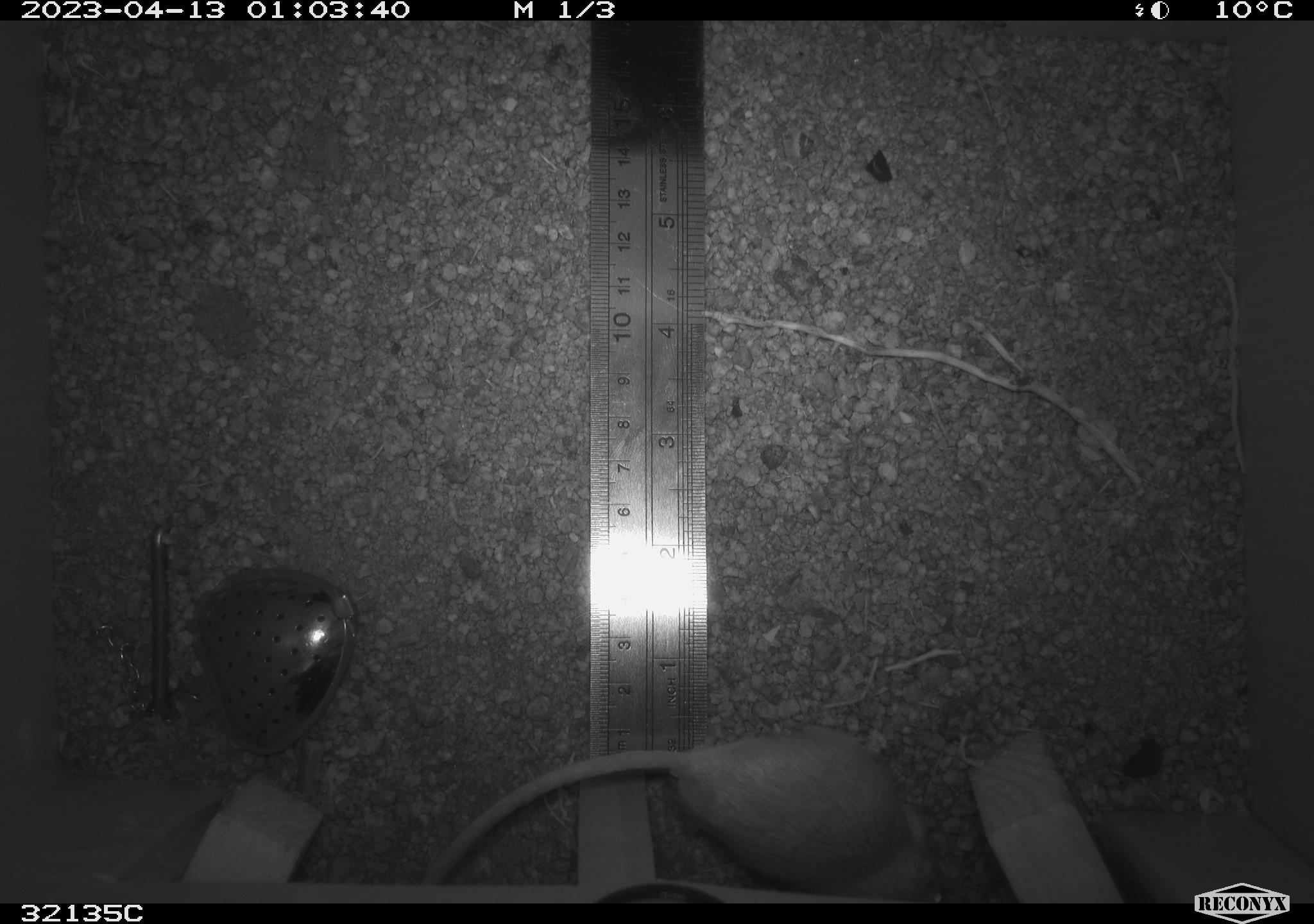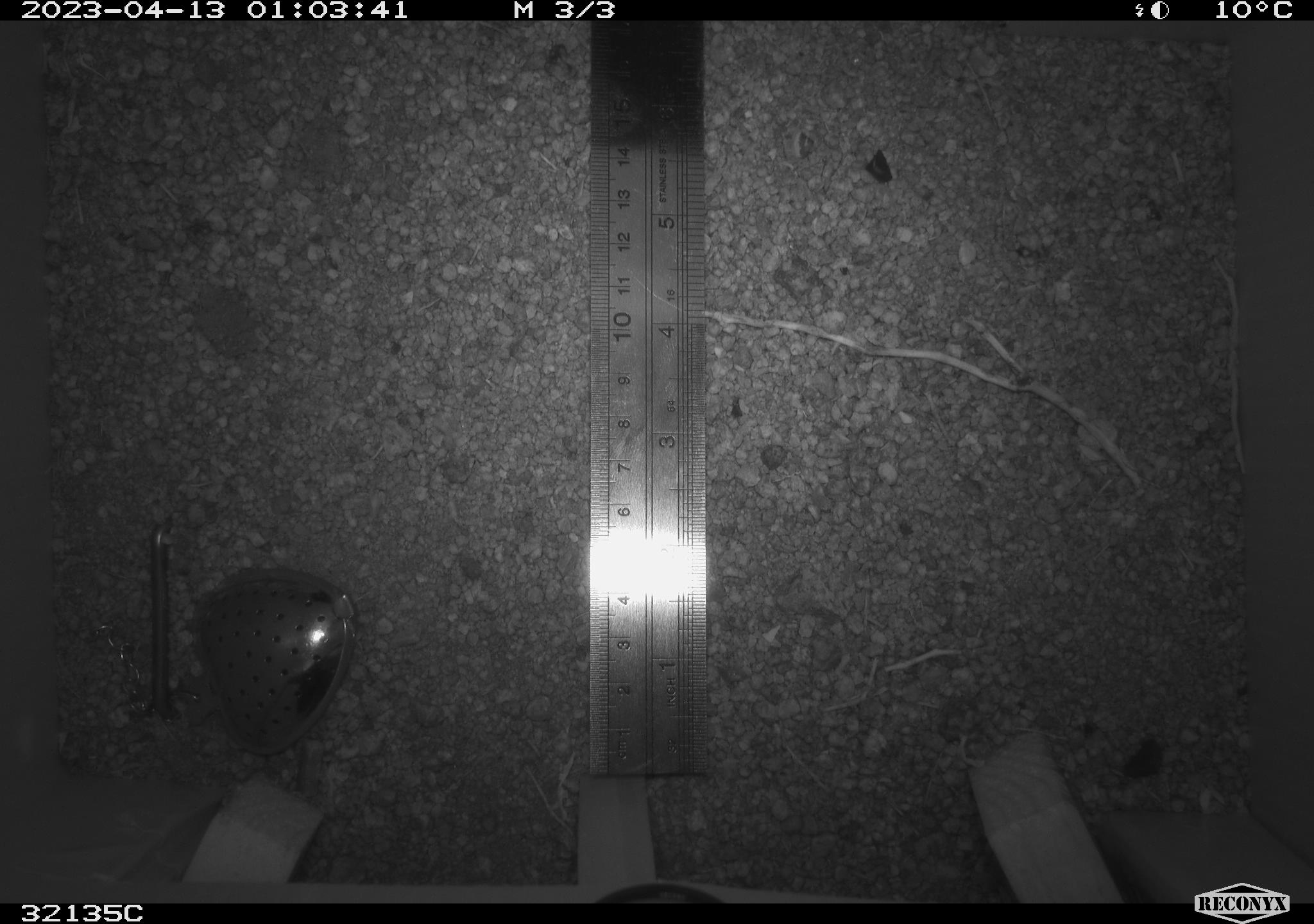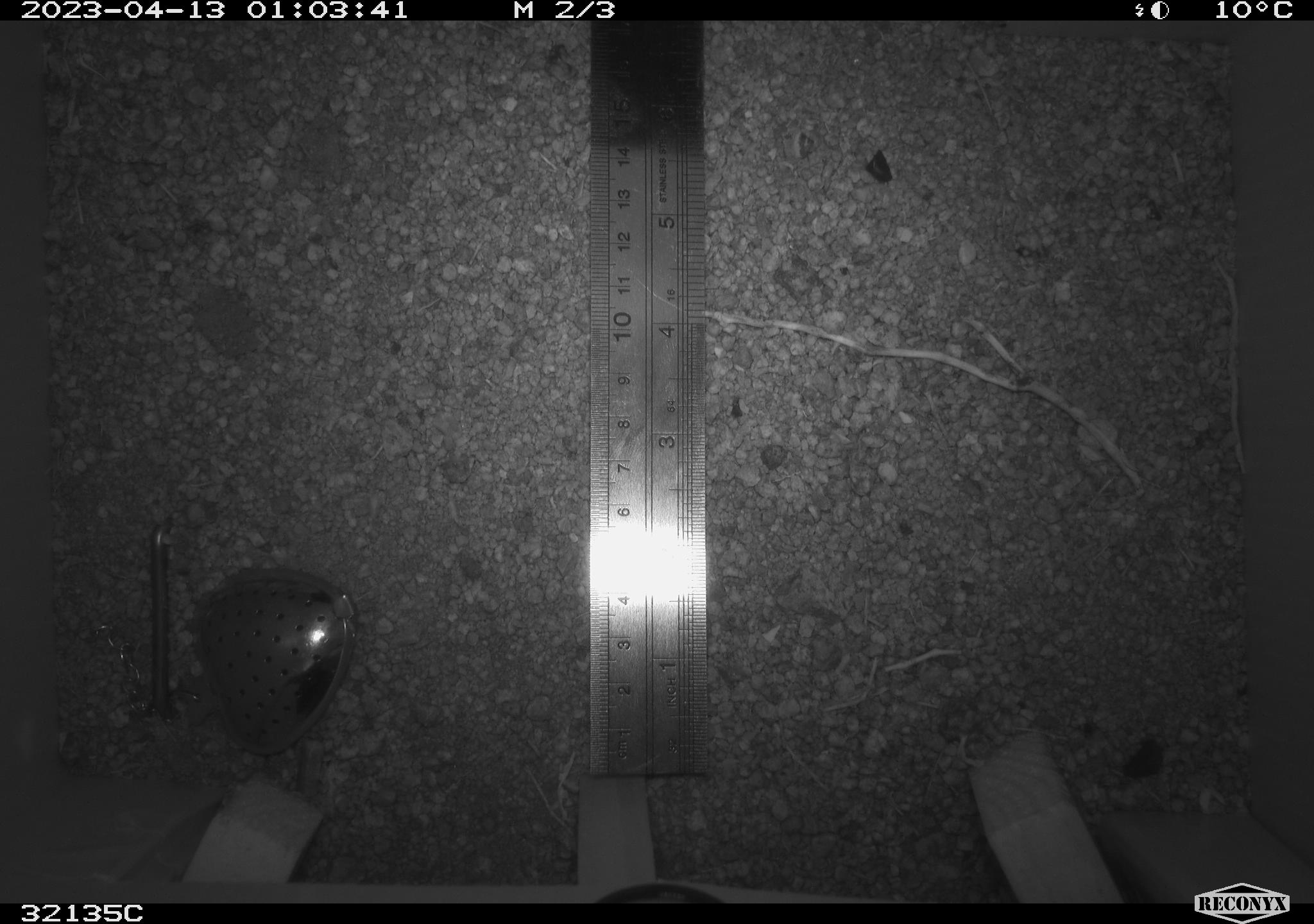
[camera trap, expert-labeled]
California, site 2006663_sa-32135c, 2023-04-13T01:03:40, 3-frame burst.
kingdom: Animalia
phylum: Chordata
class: Mammalia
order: Rodentia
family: Heteromyidae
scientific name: Heteromyidae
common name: kangaroo rats and pocket mice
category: heteromyidae family